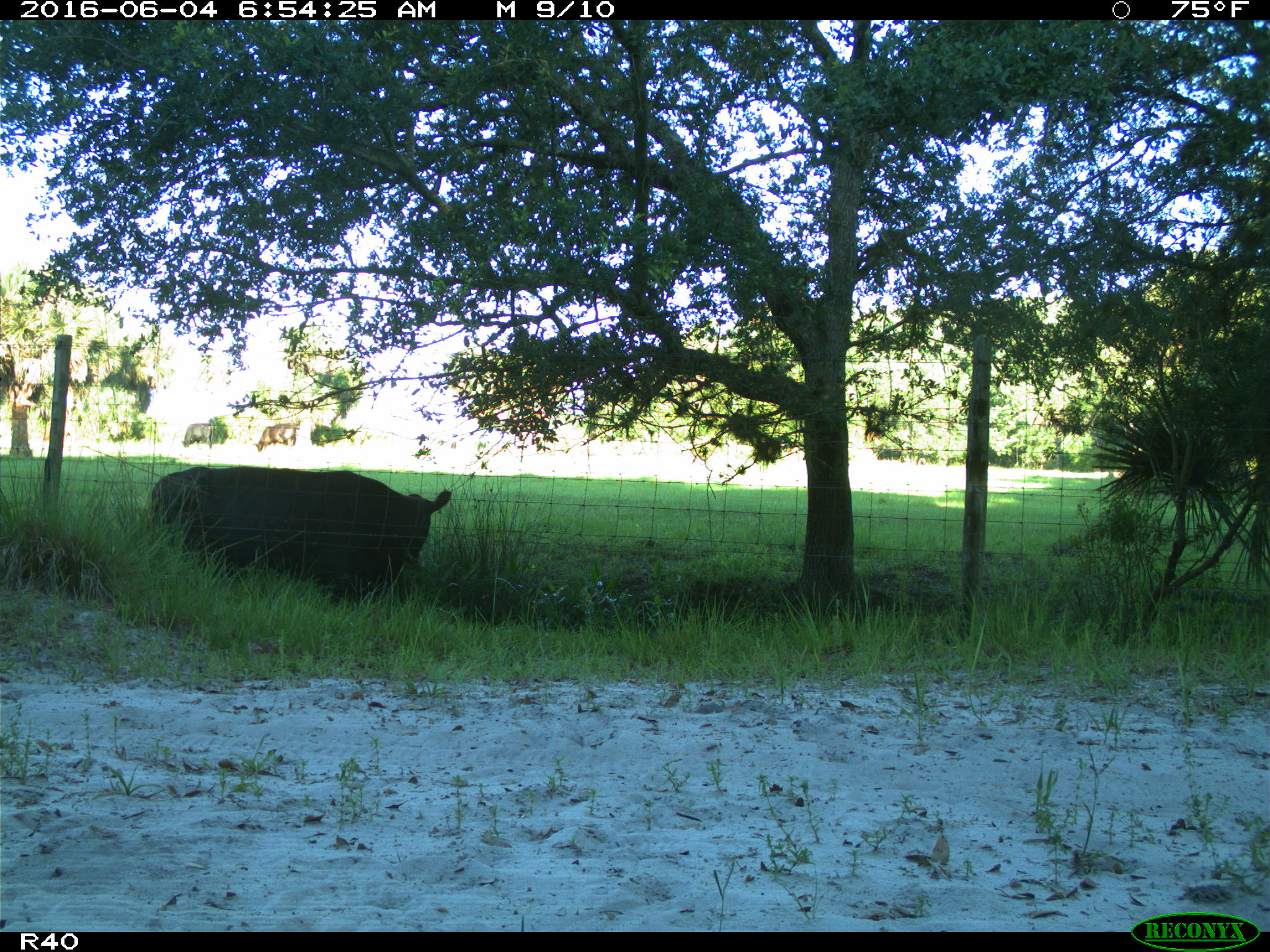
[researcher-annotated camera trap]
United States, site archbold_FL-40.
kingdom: Animalia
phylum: Chordata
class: Mammalia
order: Artiodactyla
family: Bovidae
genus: Bos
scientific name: Bos taurus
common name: domestic cow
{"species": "Bos taurus (domestic cow)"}